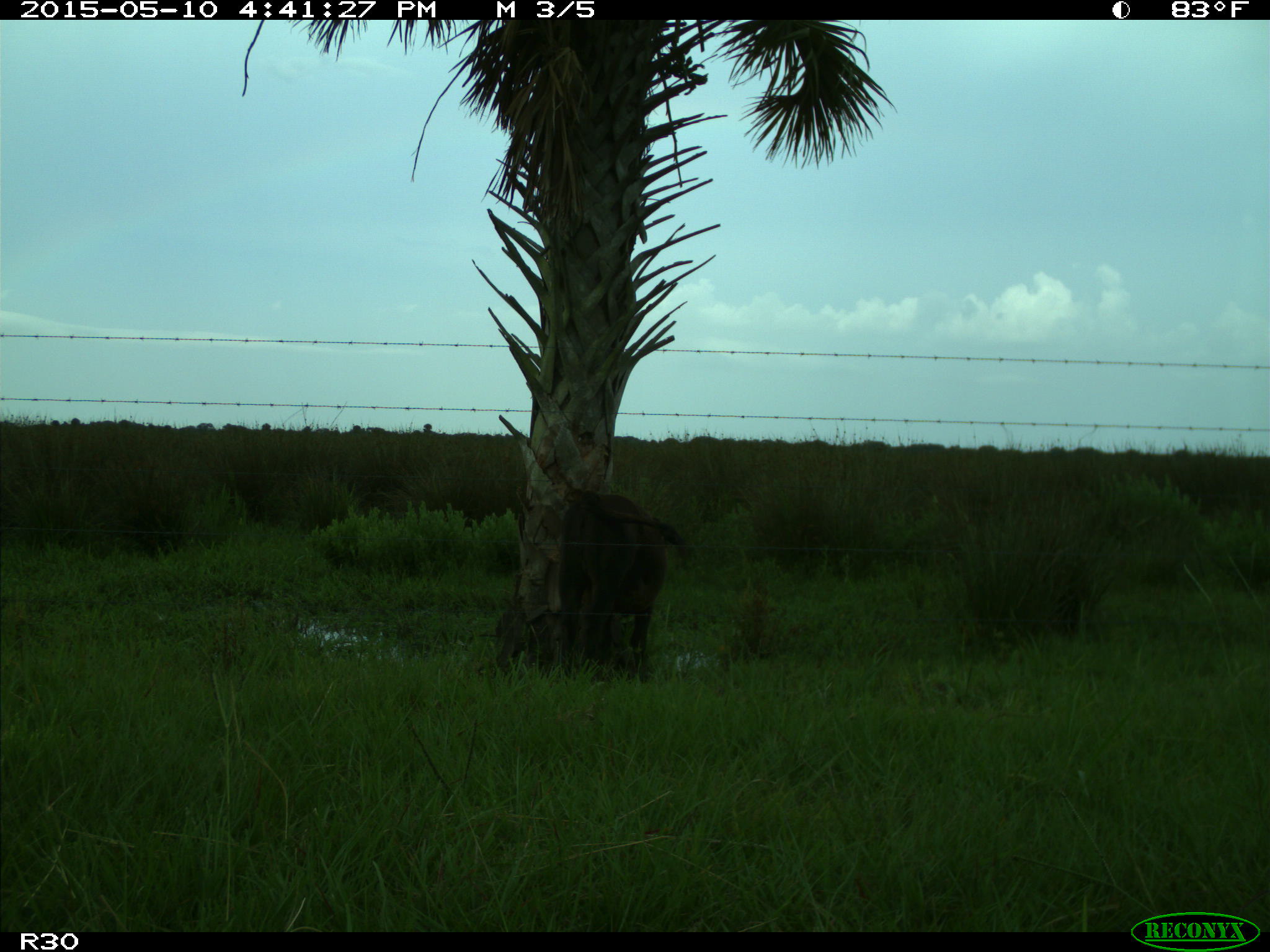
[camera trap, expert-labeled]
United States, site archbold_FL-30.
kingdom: Animalia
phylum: Chordata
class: Mammalia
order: Artiodactyla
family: Bovidae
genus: Bos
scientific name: Bos taurus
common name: domestic cow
Bos taurus (domestic cow).